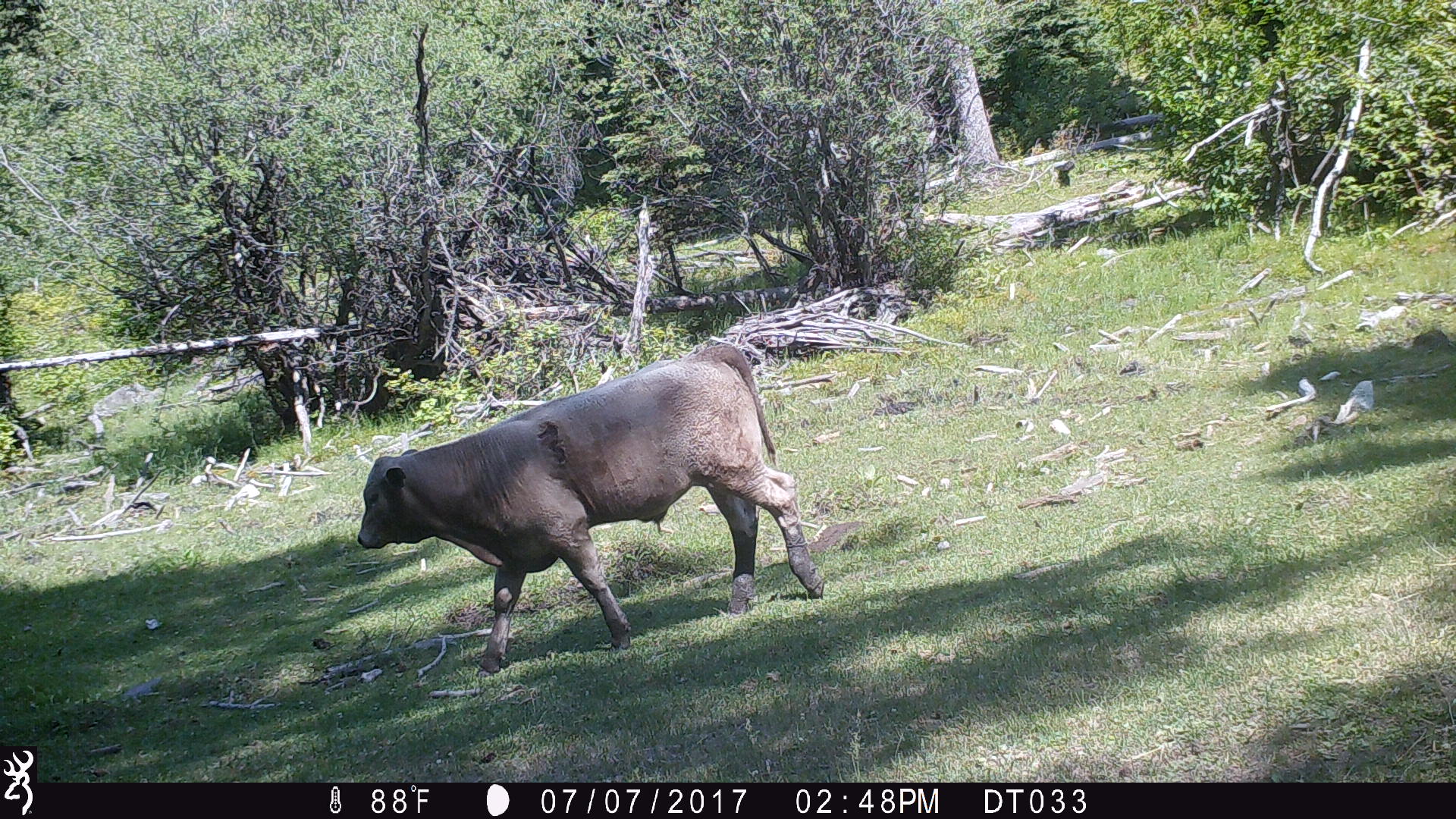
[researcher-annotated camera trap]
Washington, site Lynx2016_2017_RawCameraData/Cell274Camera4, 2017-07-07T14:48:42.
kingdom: Animalia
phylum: Chordata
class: Mammalia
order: Artiodactyla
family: Bovidae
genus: Bos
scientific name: Bos taurus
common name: domestic cattle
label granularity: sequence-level